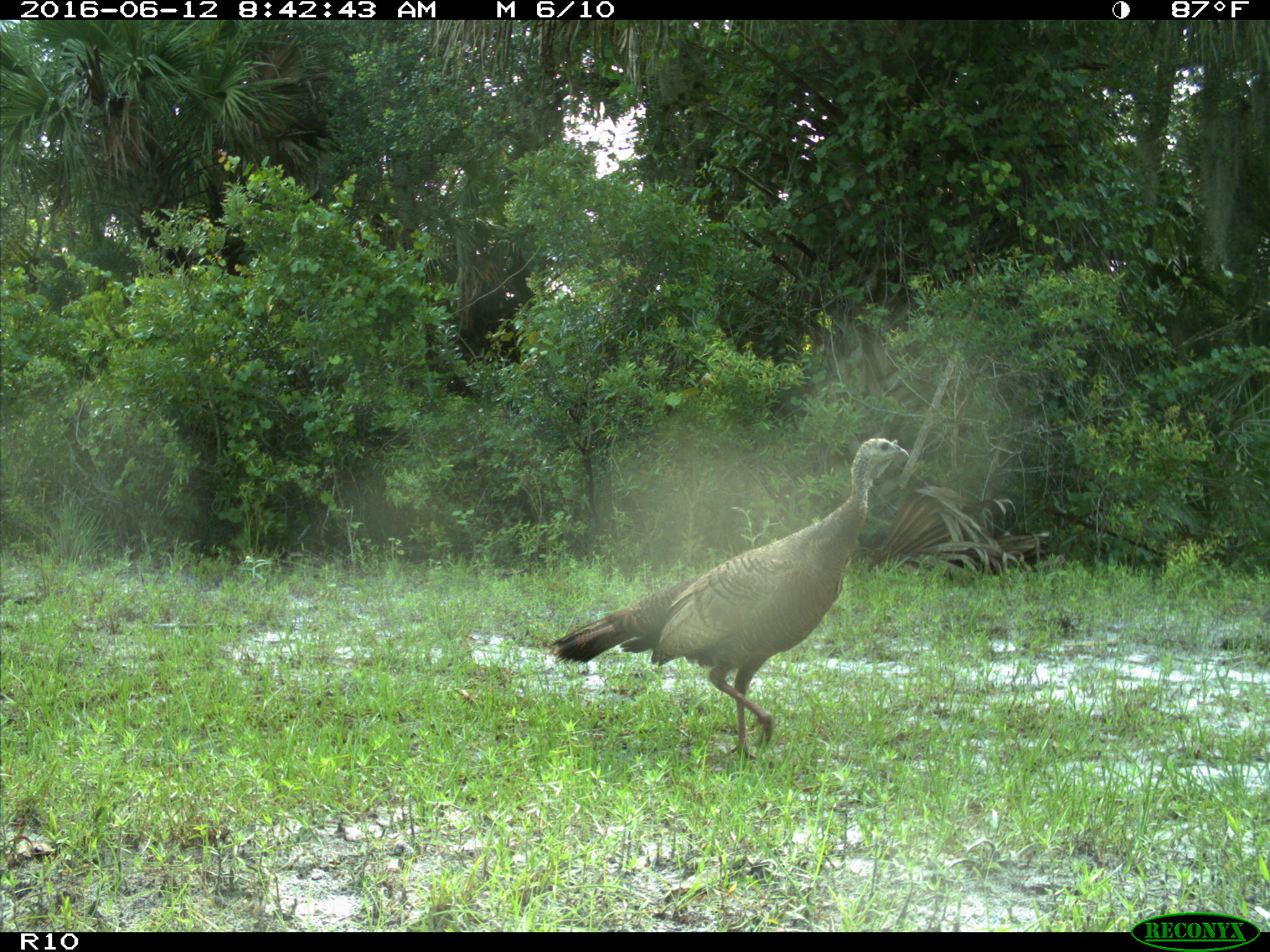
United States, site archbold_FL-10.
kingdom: Animalia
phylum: Chordata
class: Aves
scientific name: Aves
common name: birds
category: unidentified bird